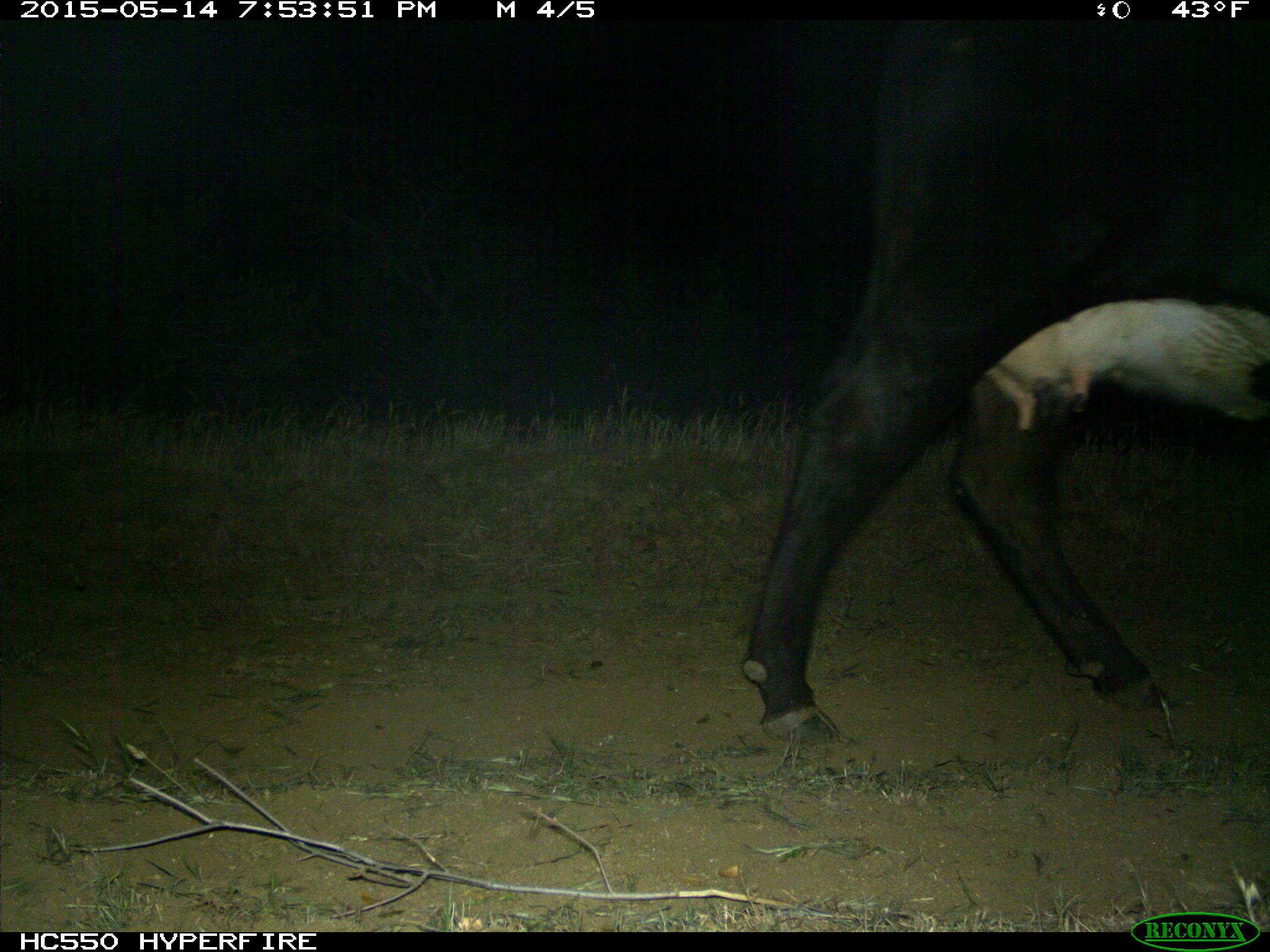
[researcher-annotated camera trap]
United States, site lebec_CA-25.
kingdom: Animalia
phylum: Chordata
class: Mammalia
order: Artiodactyla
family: Bovidae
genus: Bos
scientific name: Bos taurus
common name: domestic cow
Bos taurus (domestic cow).